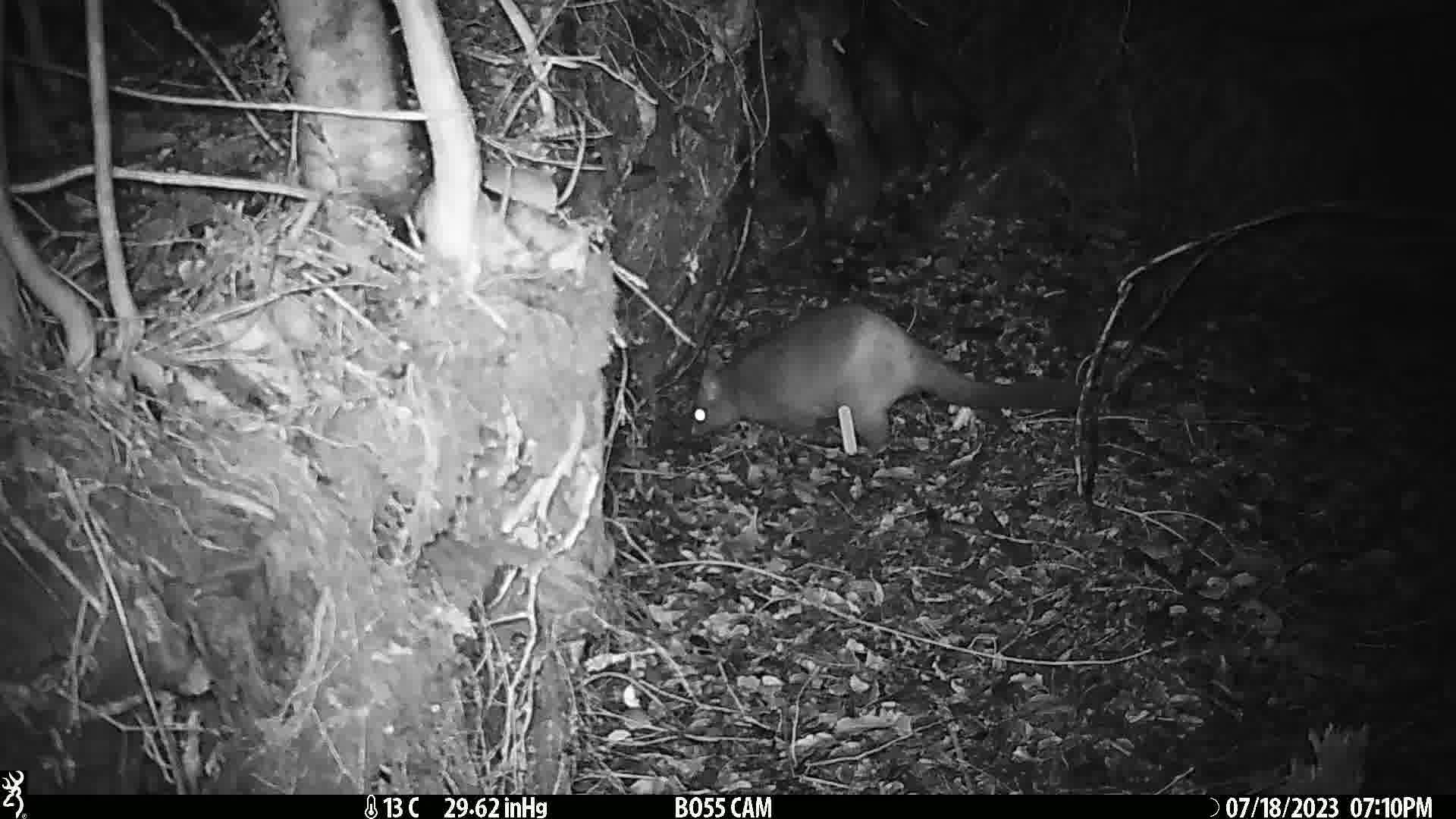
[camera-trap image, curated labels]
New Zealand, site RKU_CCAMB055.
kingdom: Animalia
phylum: Chordata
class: Mammalia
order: Diprotodontia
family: Phalangeridae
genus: Trichosurus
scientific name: Trichosurus vulpecula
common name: common brushtail possum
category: possum